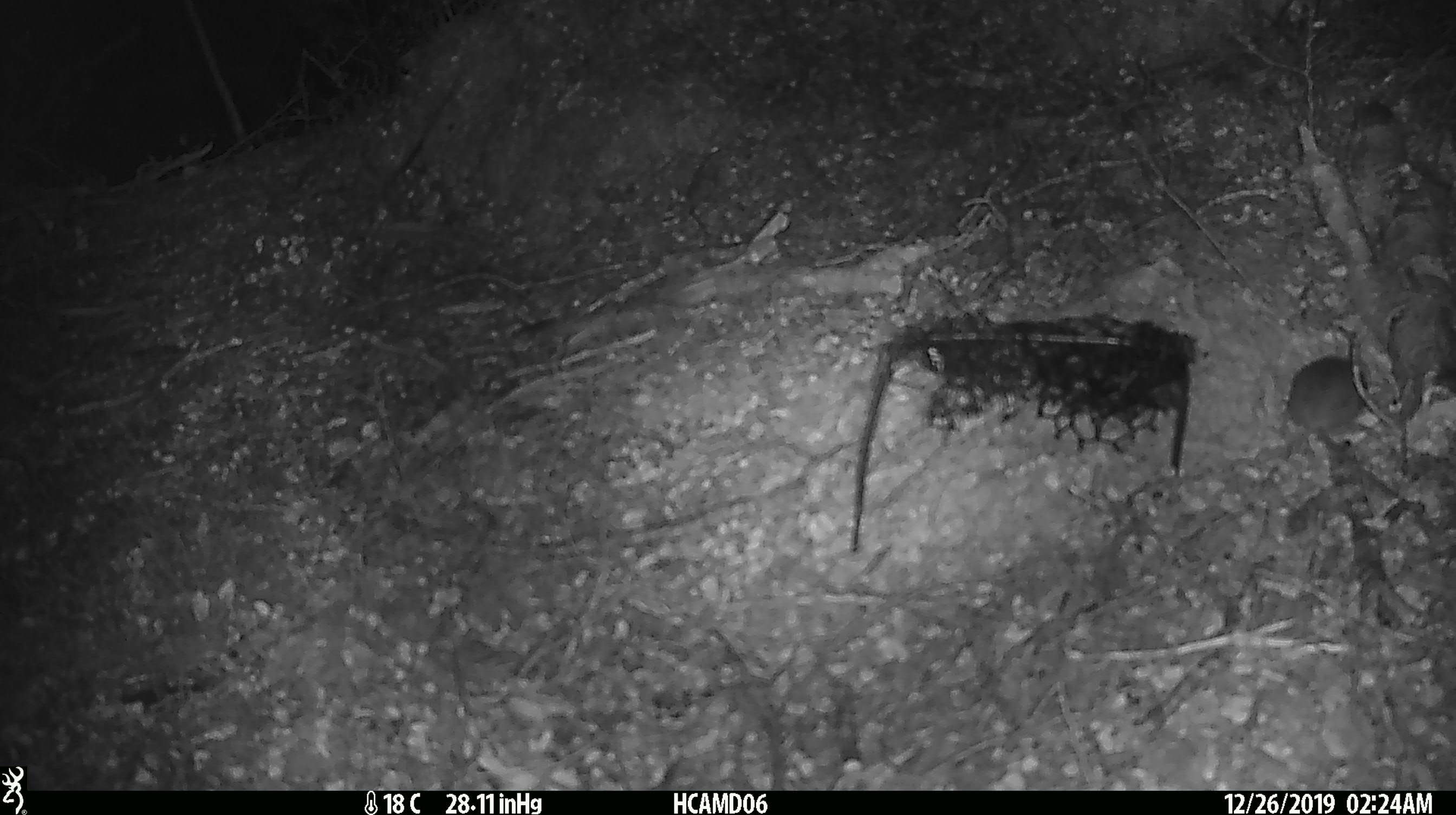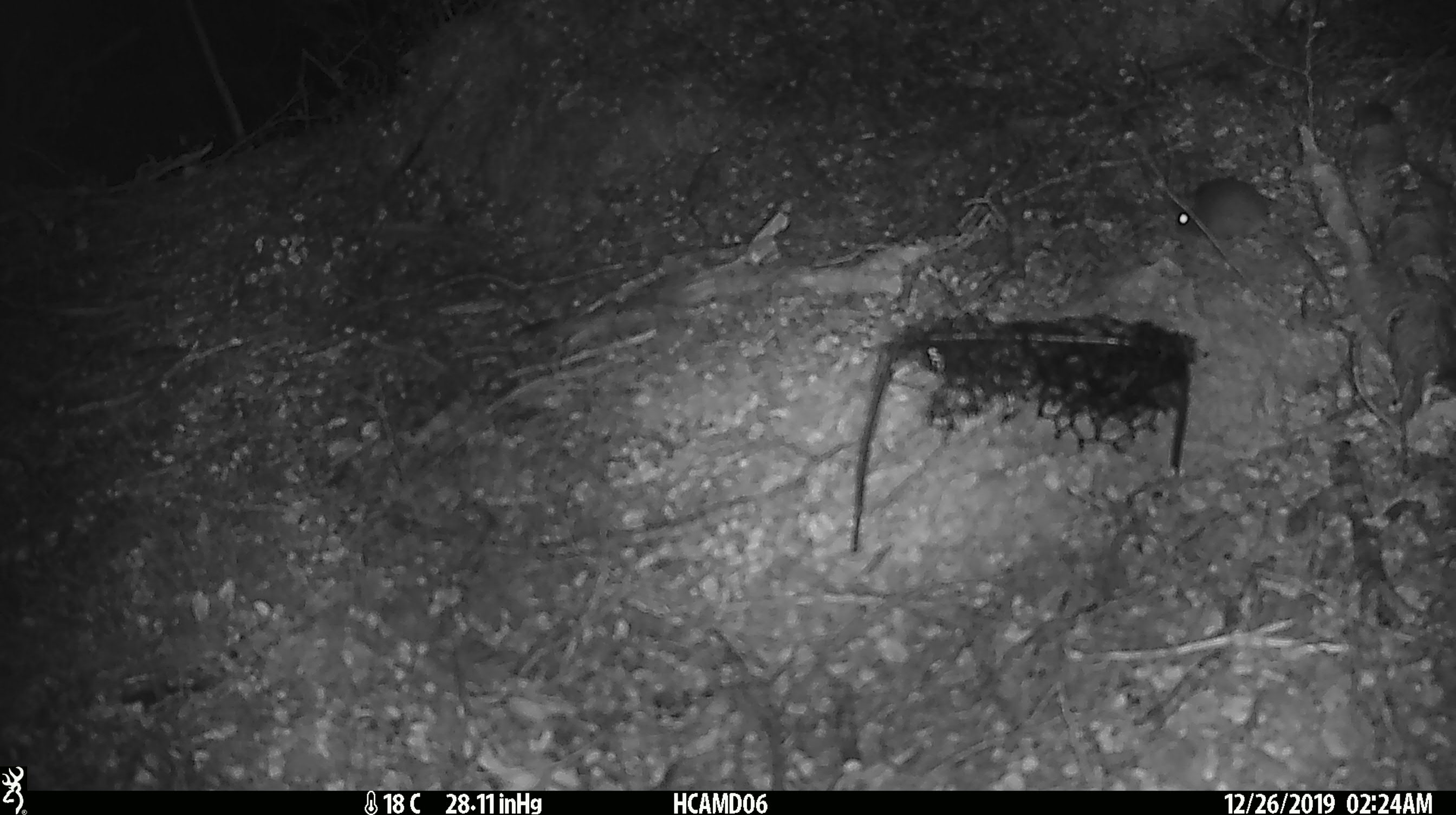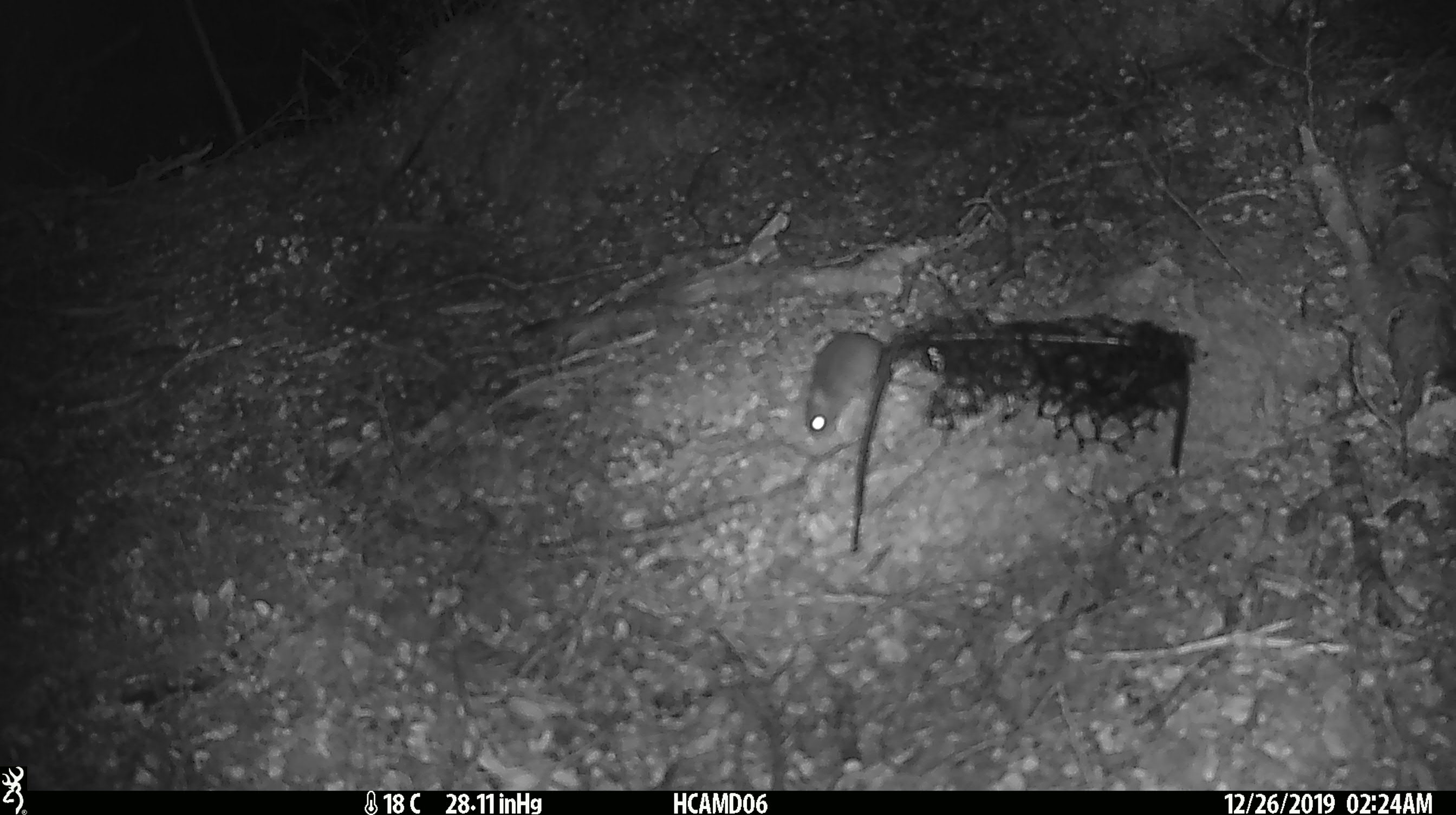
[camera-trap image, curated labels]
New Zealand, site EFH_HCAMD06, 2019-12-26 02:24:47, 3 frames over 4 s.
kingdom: Animalia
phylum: Chordata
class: Mammalia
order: Rodentia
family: Muridae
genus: Mus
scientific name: Mus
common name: mouse